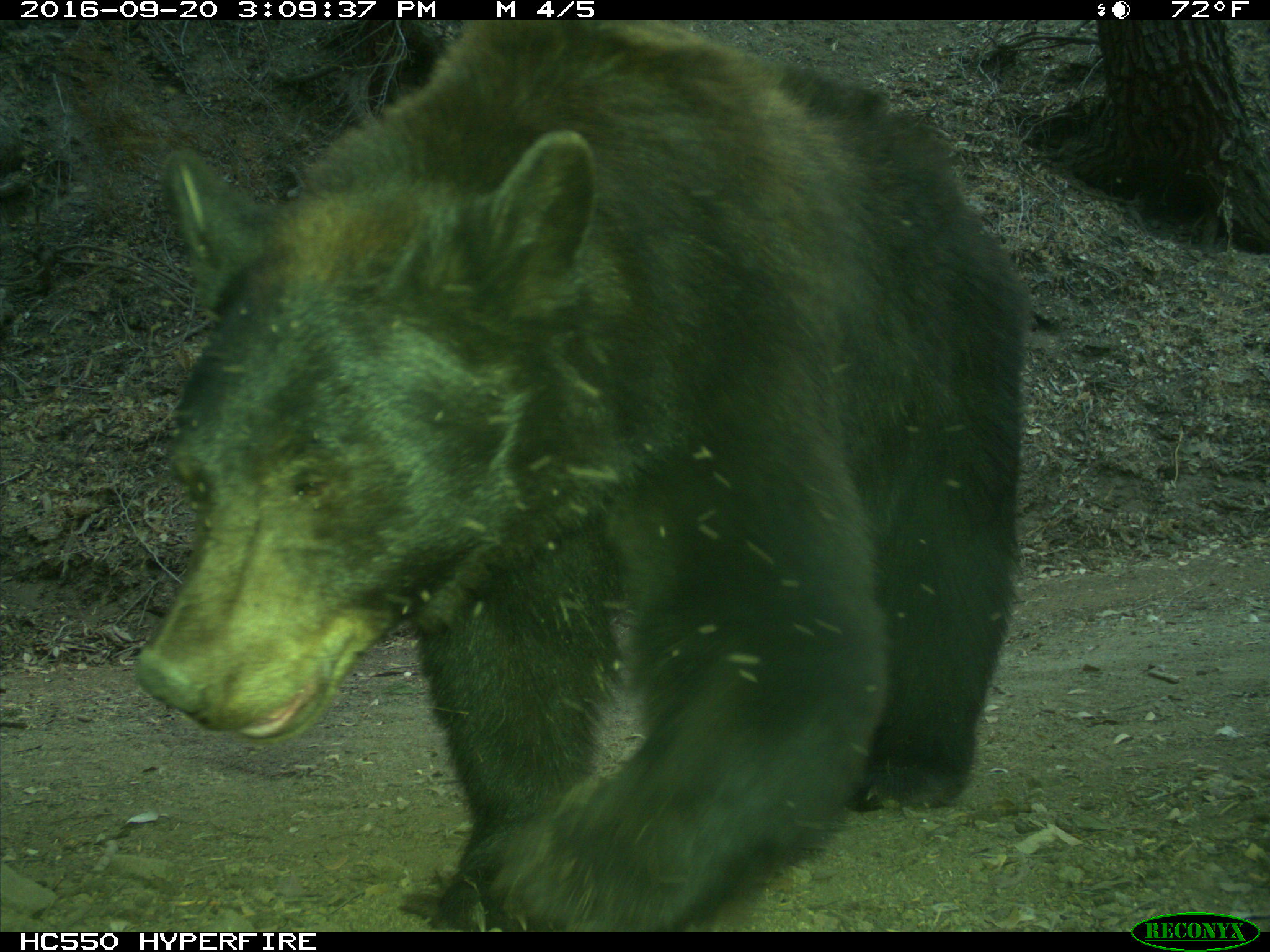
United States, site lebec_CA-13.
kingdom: Animalia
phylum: Chordata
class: Mammalia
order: Carnivora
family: Ursidae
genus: Ursus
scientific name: Ursus americanus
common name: american black bear